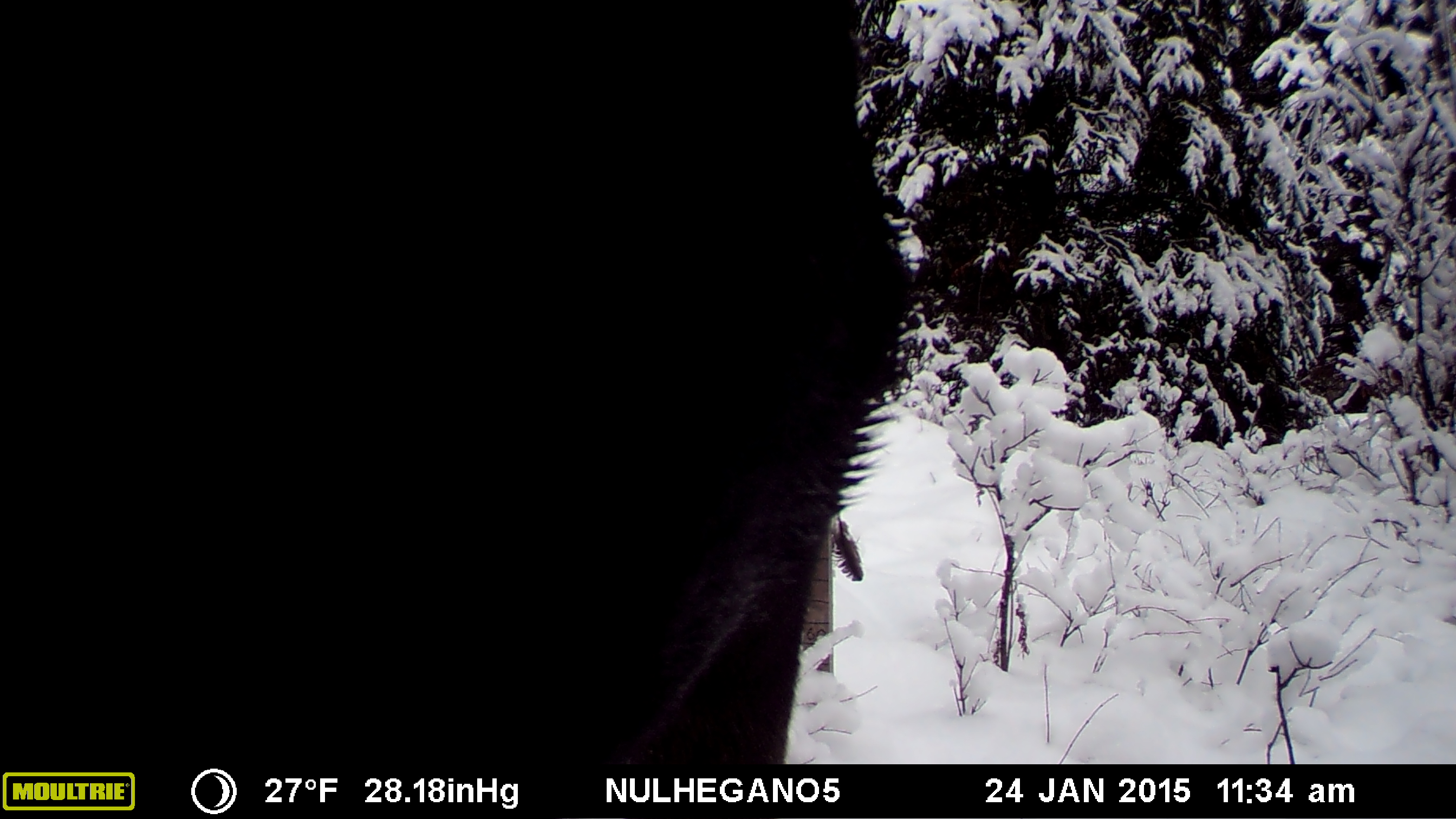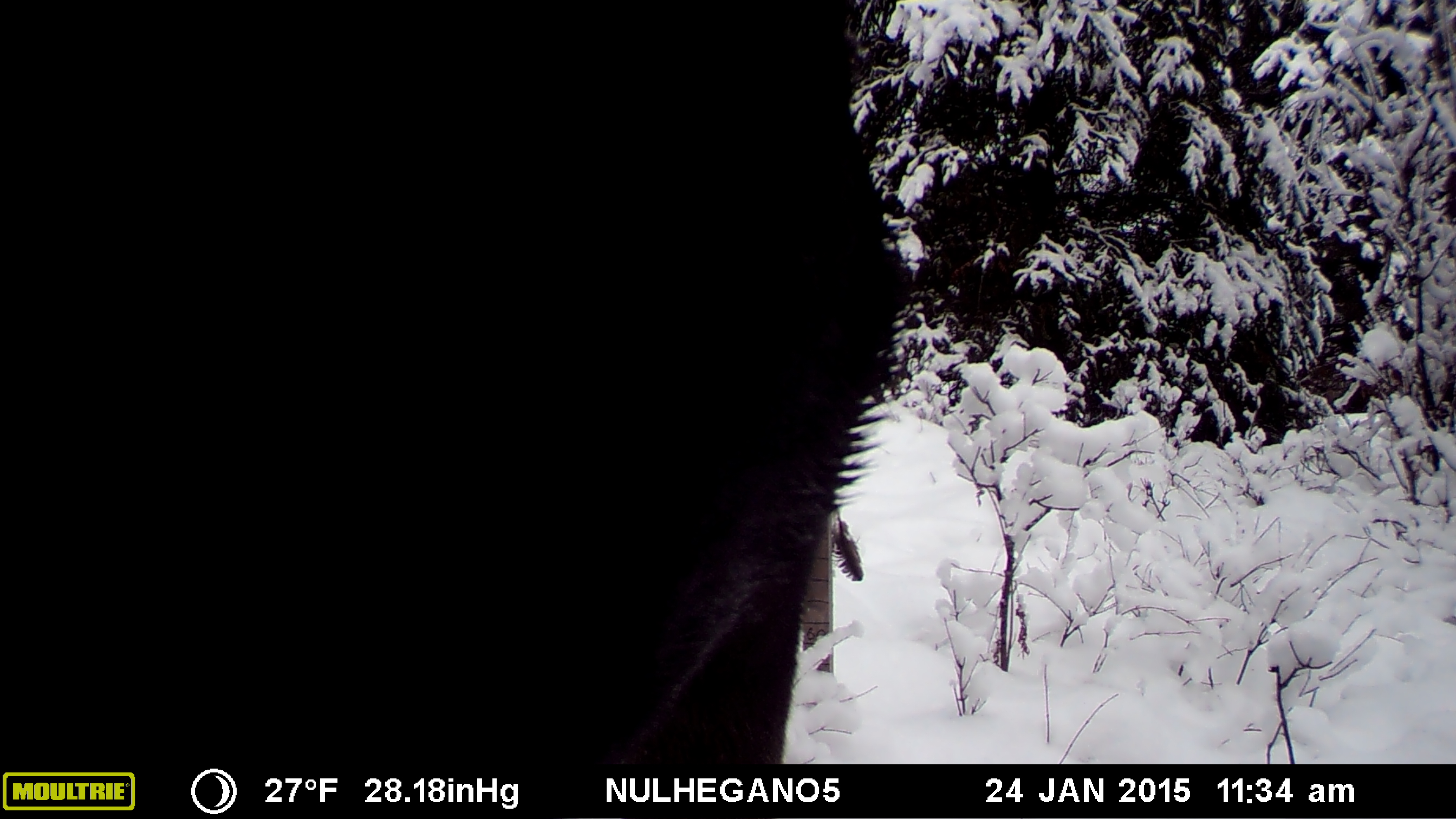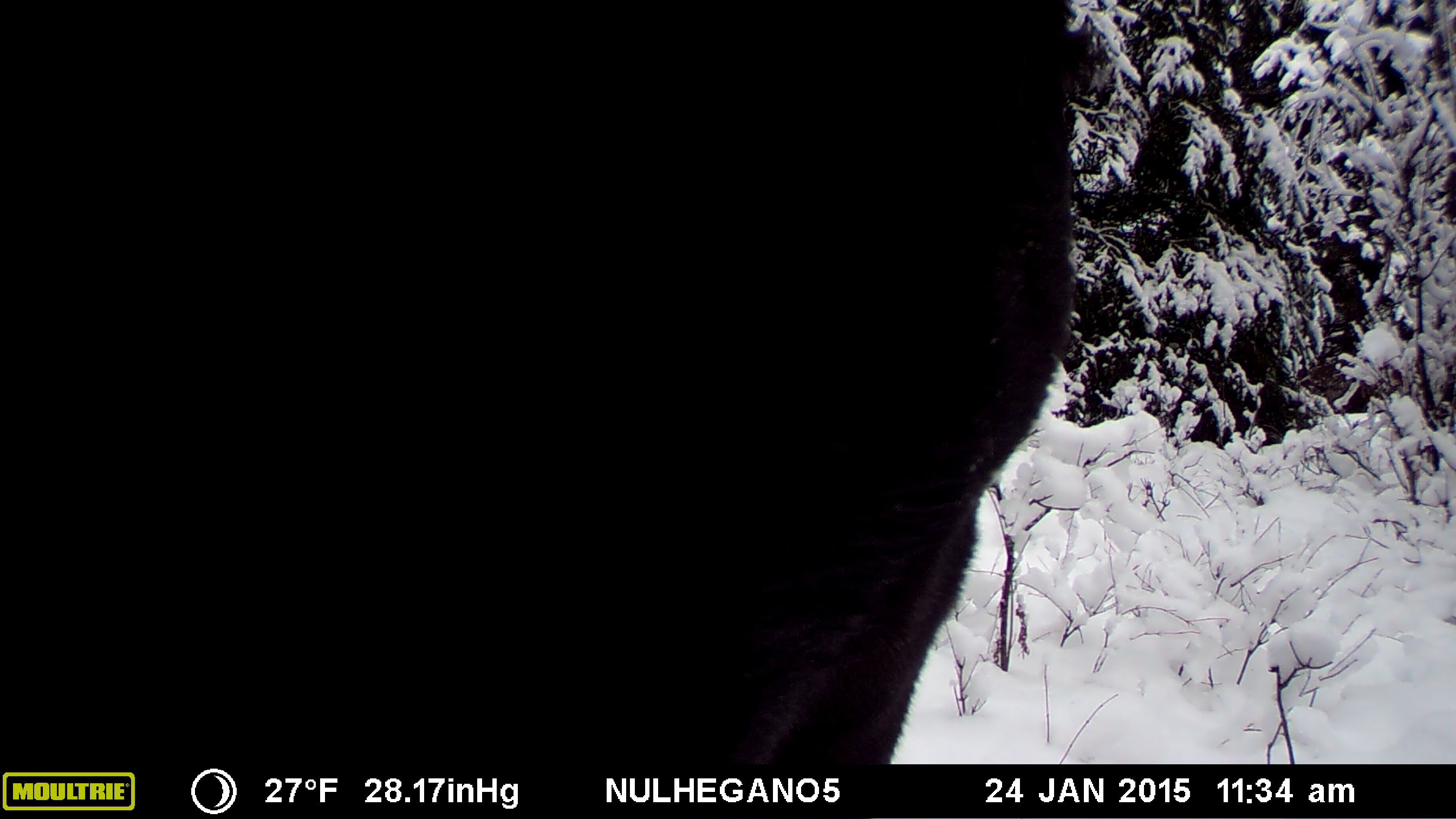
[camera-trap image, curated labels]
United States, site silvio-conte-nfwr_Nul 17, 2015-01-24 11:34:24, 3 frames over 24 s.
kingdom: Animalia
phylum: Chordata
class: Mammalia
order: Artiodactyla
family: Cervidae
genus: Alces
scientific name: Alces alces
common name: moose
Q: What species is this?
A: Moose (Alces alces).